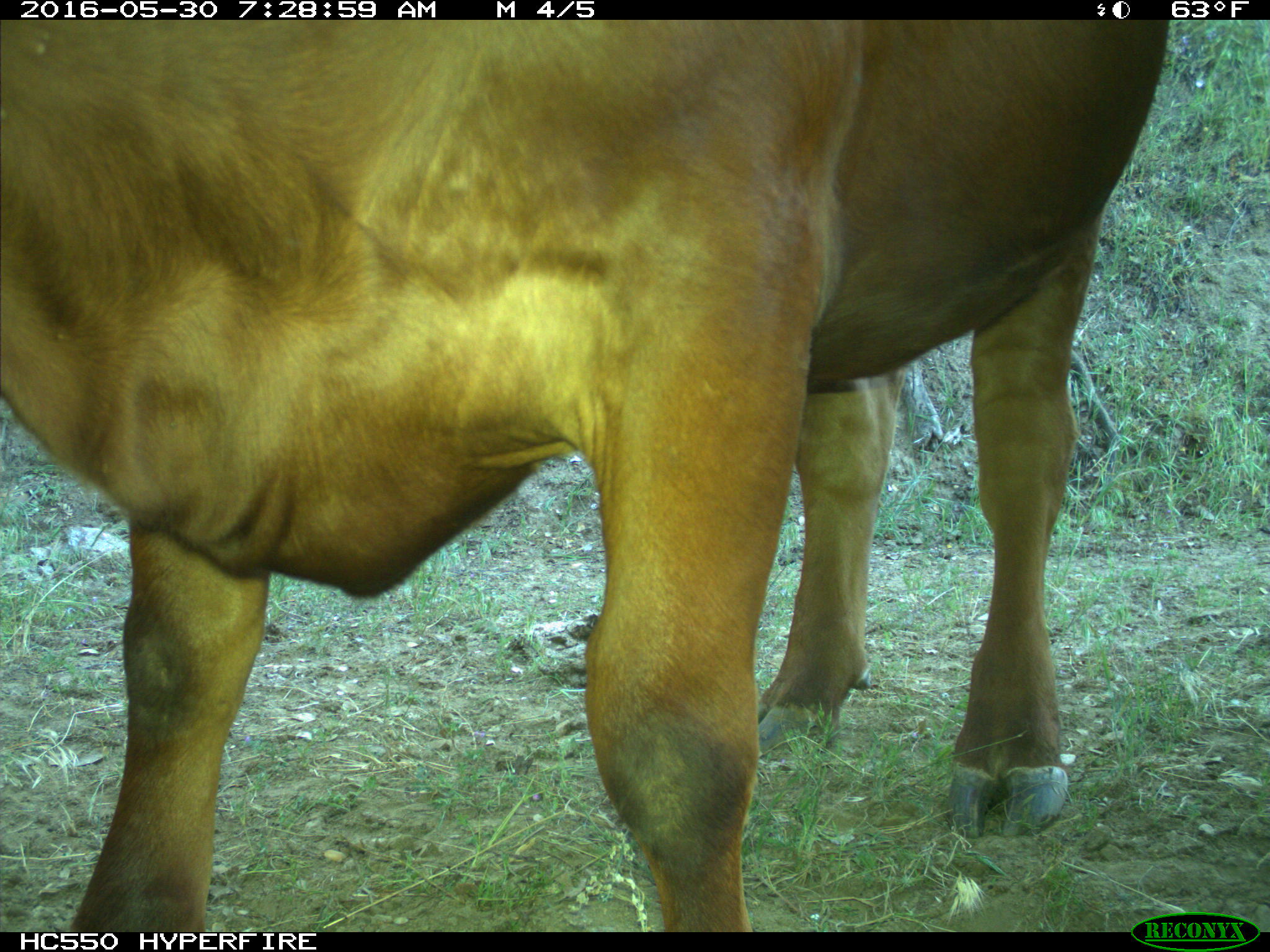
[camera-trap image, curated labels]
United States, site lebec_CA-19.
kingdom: Animalia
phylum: Chordata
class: Mammalia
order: Artiodactyla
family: Bovidae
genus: Bos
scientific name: Bos taurus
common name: domestic cow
Bos taurus (domestic cow).